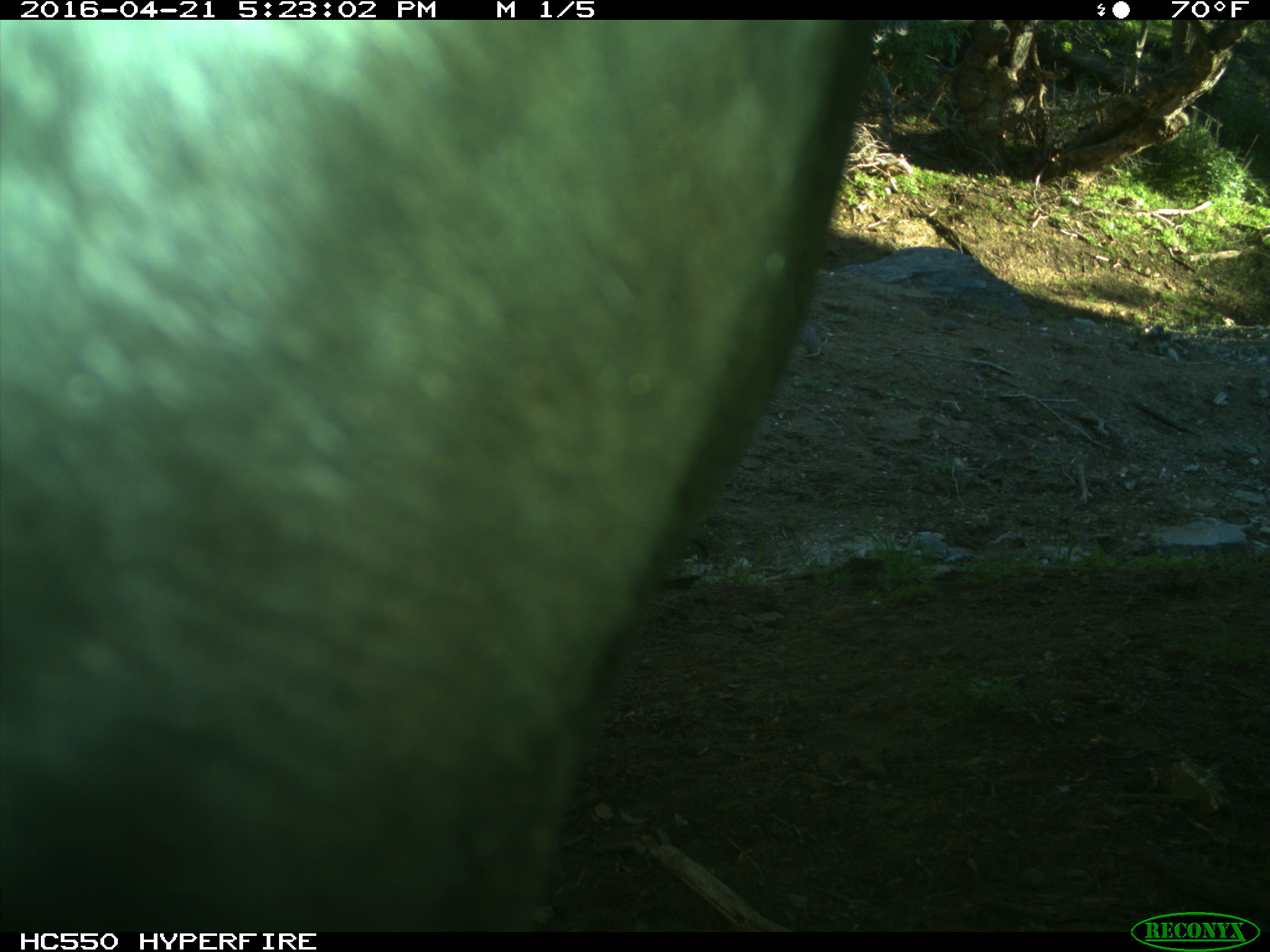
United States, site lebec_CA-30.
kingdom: Animalia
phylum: Chordata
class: Mammalia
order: Artiodactyla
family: Bovidae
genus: Bos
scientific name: Bos taurus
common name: domestic cow